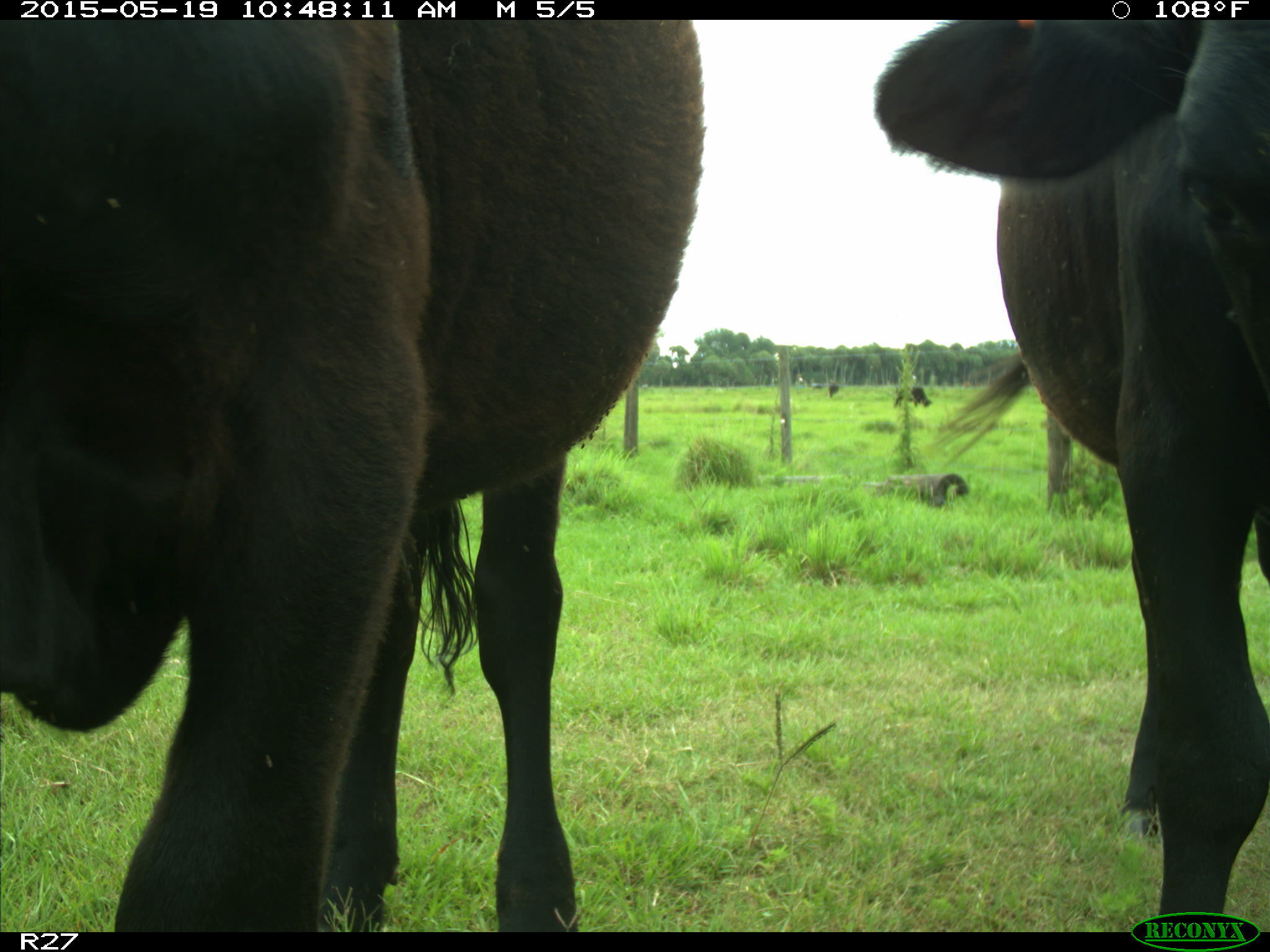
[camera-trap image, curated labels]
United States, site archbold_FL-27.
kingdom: Animalia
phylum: Chordata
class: Mammalia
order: Artiodactyla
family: Bovidae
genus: Bos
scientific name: Bos taurus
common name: domestic cow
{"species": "Bos taurus (domestic cow)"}